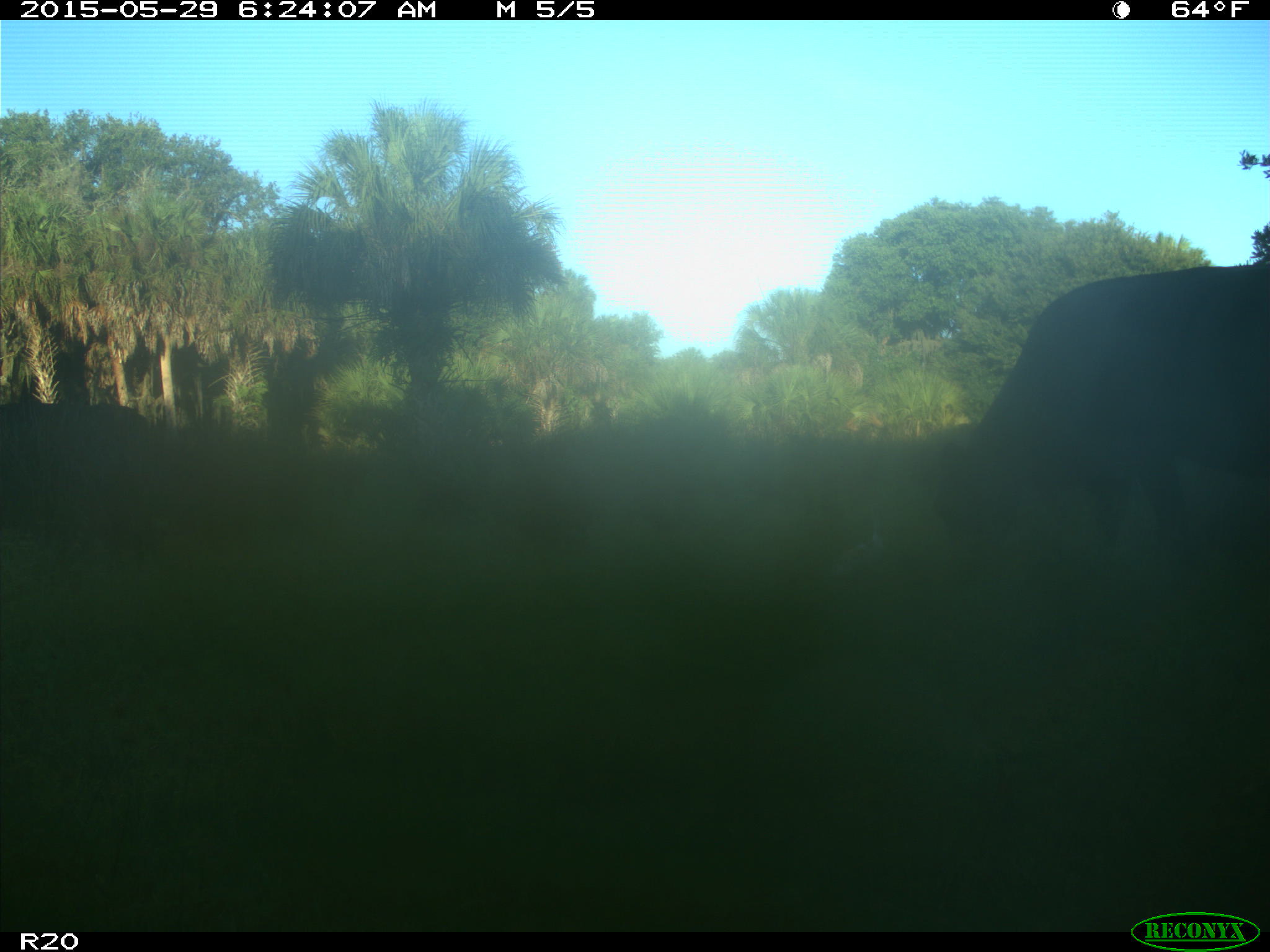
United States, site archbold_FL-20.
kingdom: Animalia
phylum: Chordata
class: Mammalia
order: Artiodactyla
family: Bovidae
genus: Bos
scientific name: Bos taurus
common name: domestic cow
Bos taurus (domestic cow).